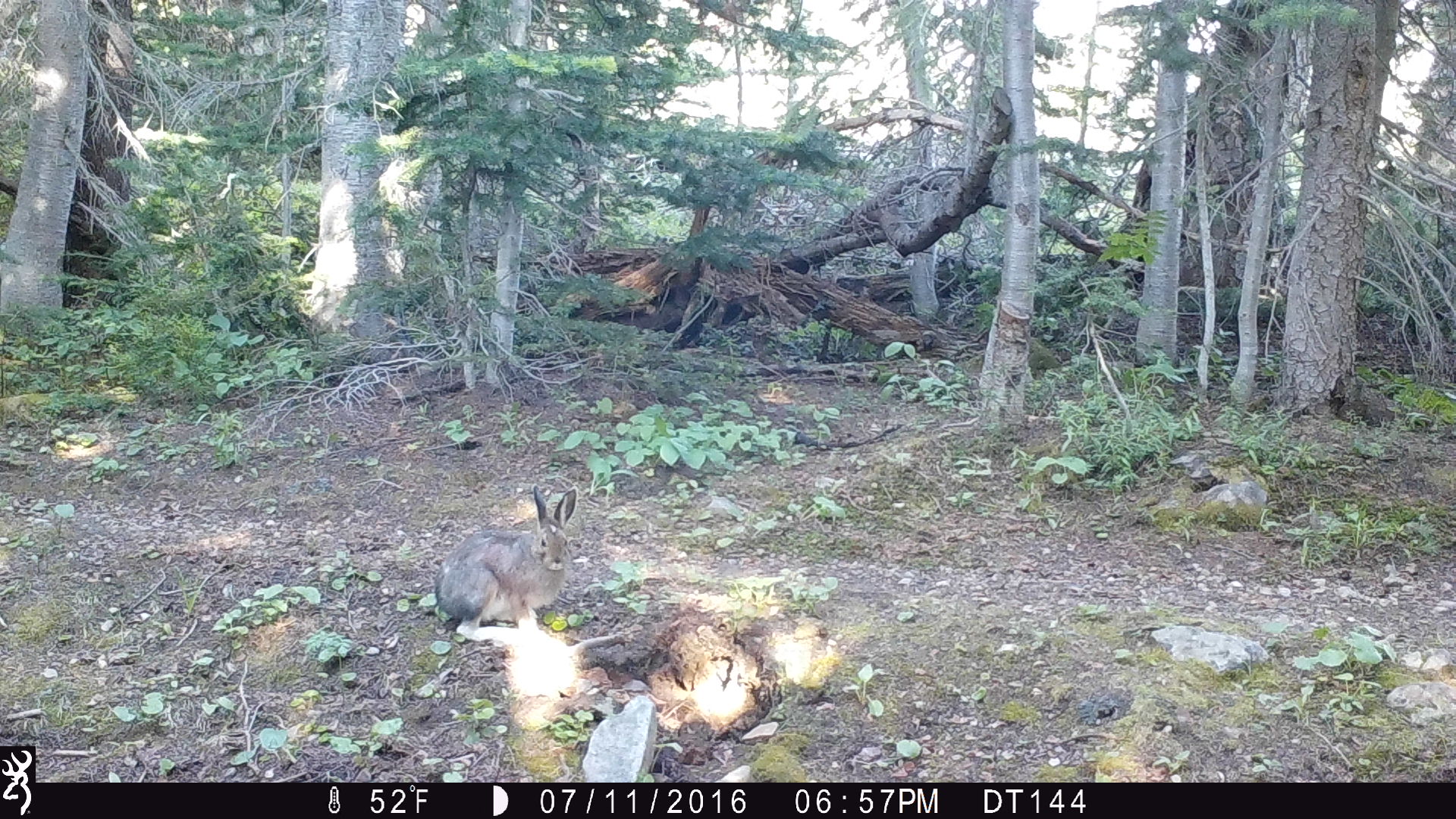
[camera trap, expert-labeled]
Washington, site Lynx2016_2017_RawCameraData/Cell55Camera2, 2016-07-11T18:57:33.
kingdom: Animalia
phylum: Chordata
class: Mammalia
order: Lagomorpha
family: Leporidae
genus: Lepus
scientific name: Lepus americanus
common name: snowshoe hare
Lepus americanus (snowshoe hare). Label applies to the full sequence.